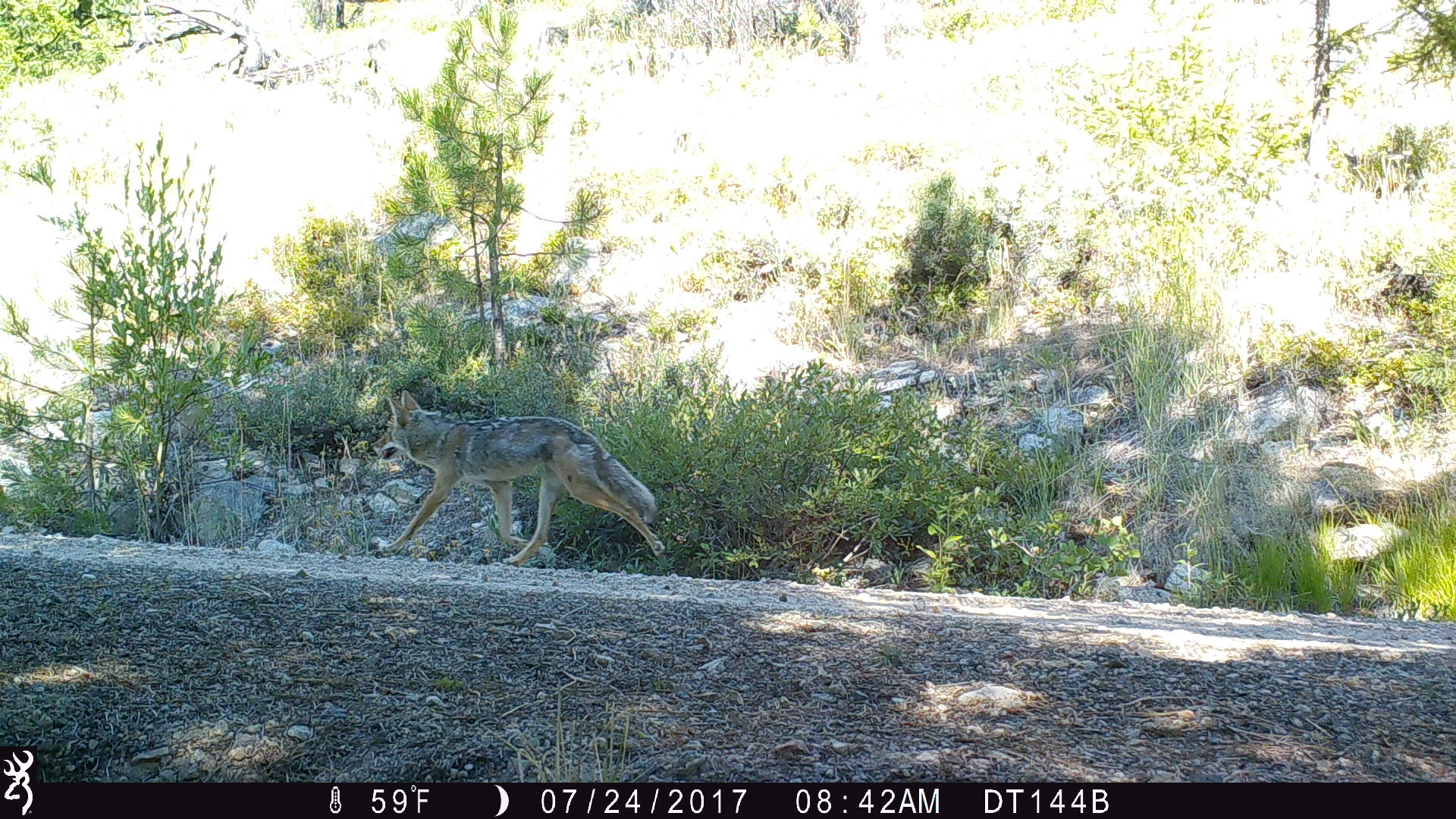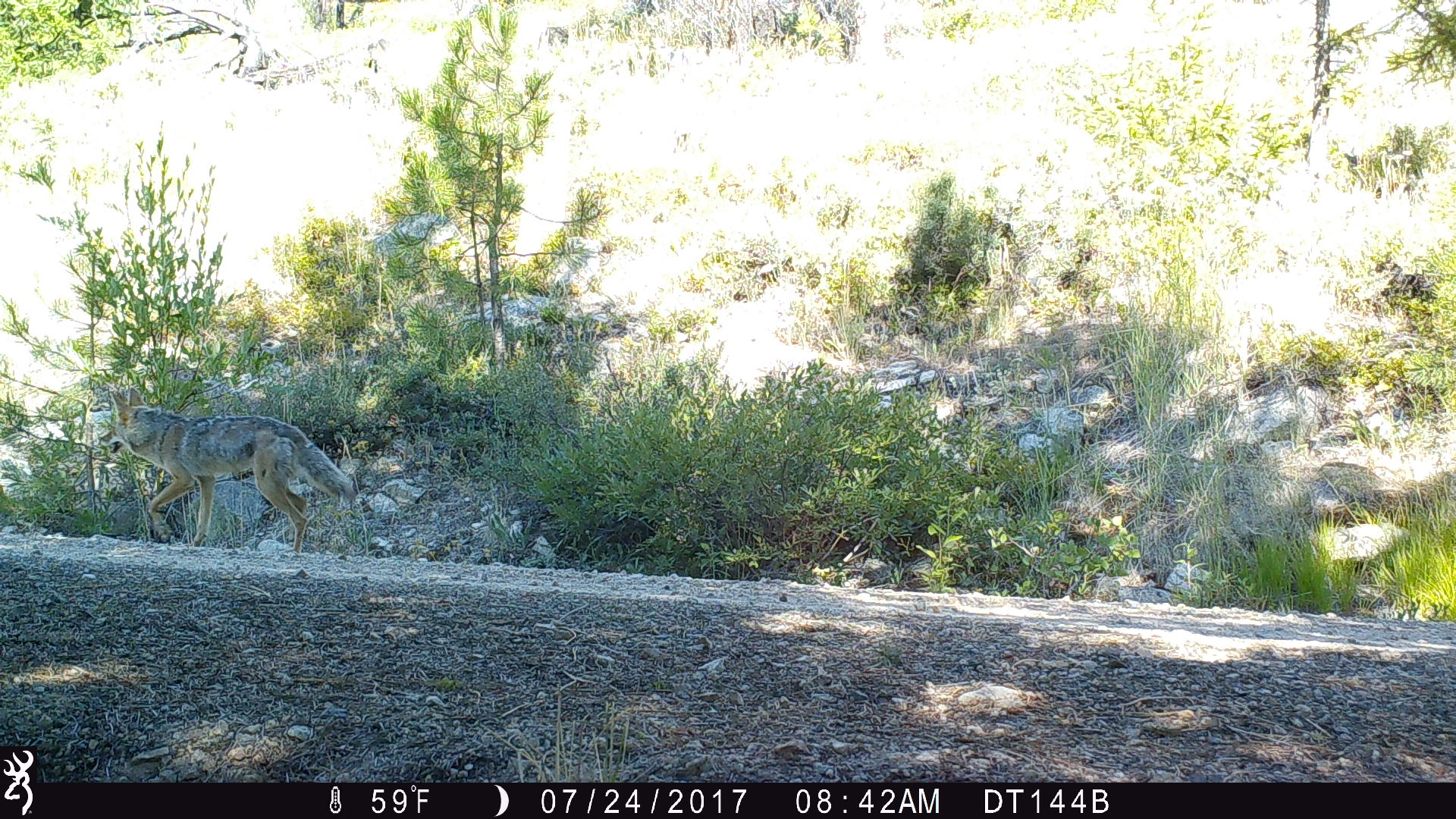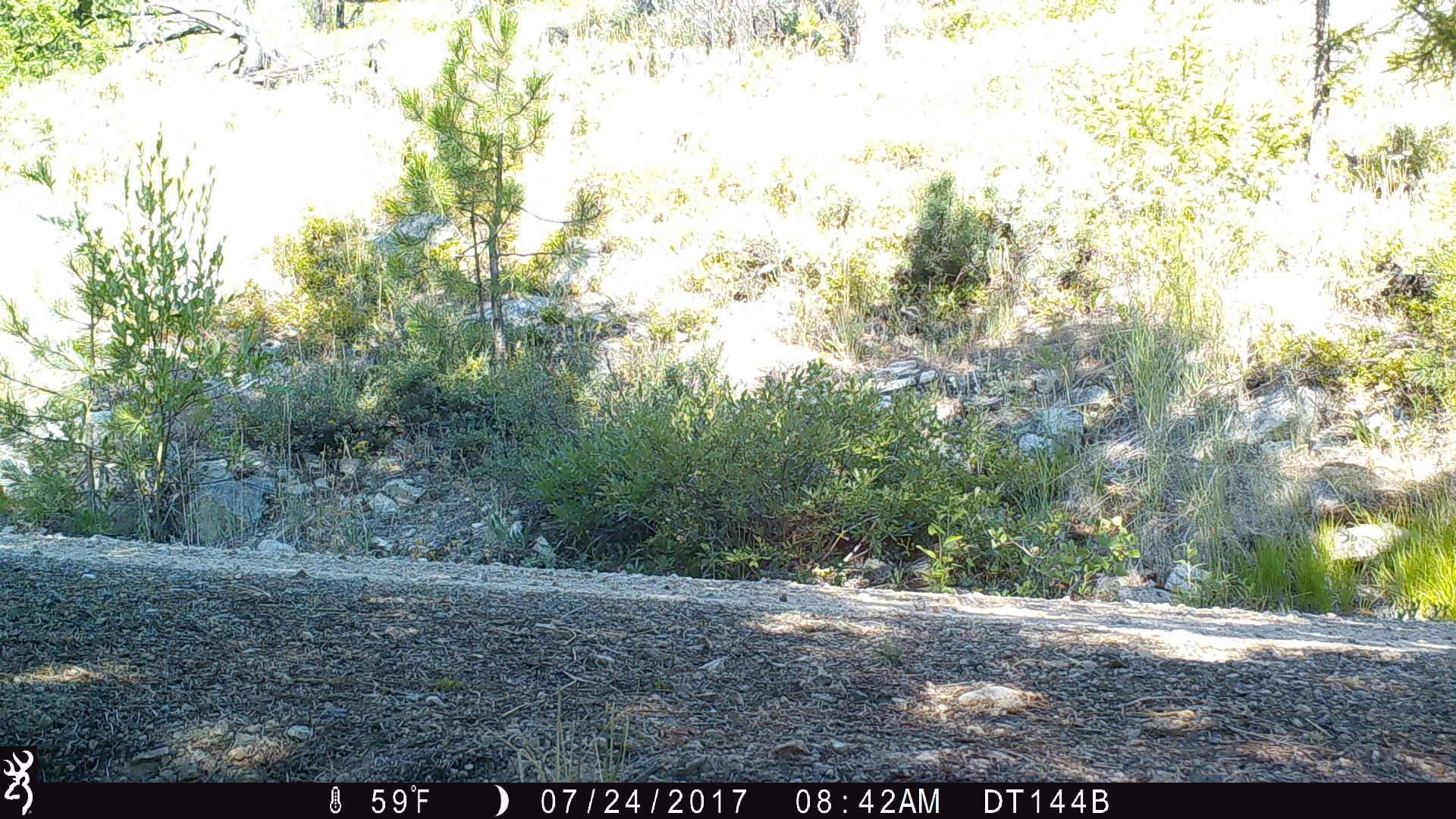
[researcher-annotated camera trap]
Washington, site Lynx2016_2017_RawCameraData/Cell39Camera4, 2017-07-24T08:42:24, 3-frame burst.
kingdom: Animalia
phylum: Chordata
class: Mammalia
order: Carnivora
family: Canidae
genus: Canis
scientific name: Canis latrans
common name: coyote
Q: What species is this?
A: Canis latrans (coyote).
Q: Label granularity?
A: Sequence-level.